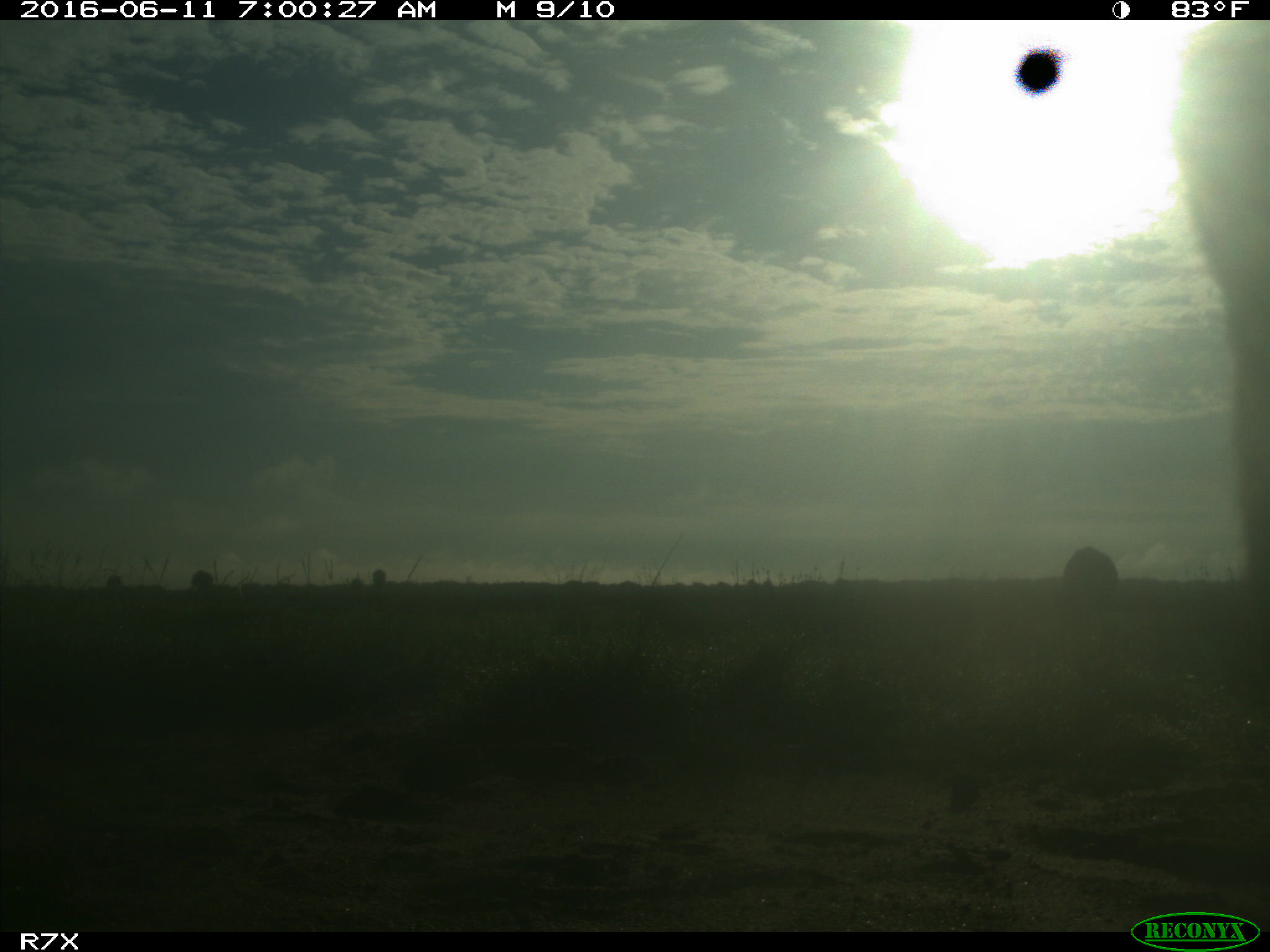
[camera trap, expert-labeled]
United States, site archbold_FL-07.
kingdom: Animalia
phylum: Chordata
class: Mammalia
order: Artiodactyla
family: Bovidae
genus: Bos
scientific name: Bos taurus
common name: domestic cow